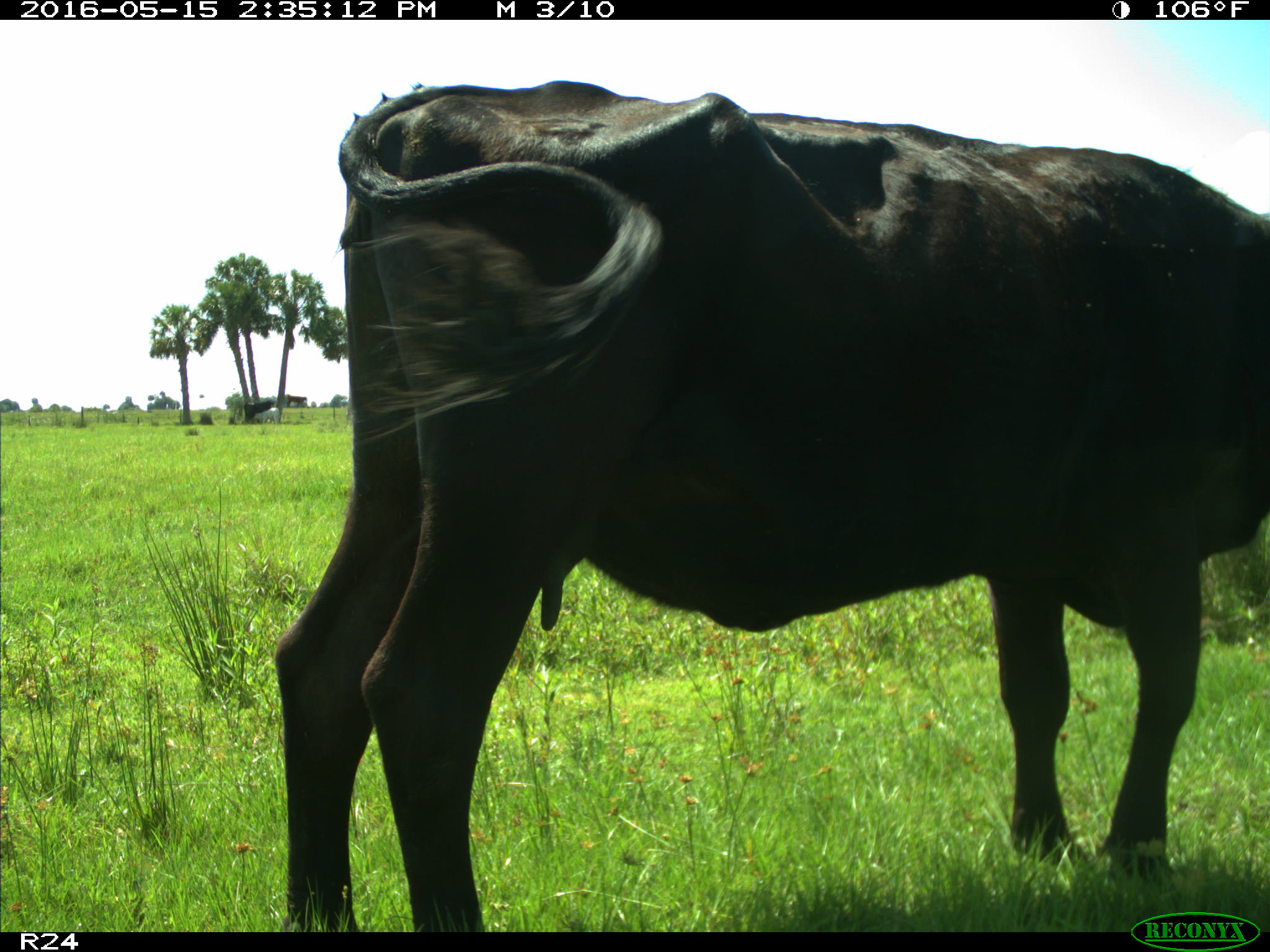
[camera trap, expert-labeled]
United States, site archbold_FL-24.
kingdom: Animalia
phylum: Chordata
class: Mammalia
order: Artiodactyla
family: Bovidae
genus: Bos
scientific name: Bos taurus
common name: domestic cow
Bos taurus (domestic cow).